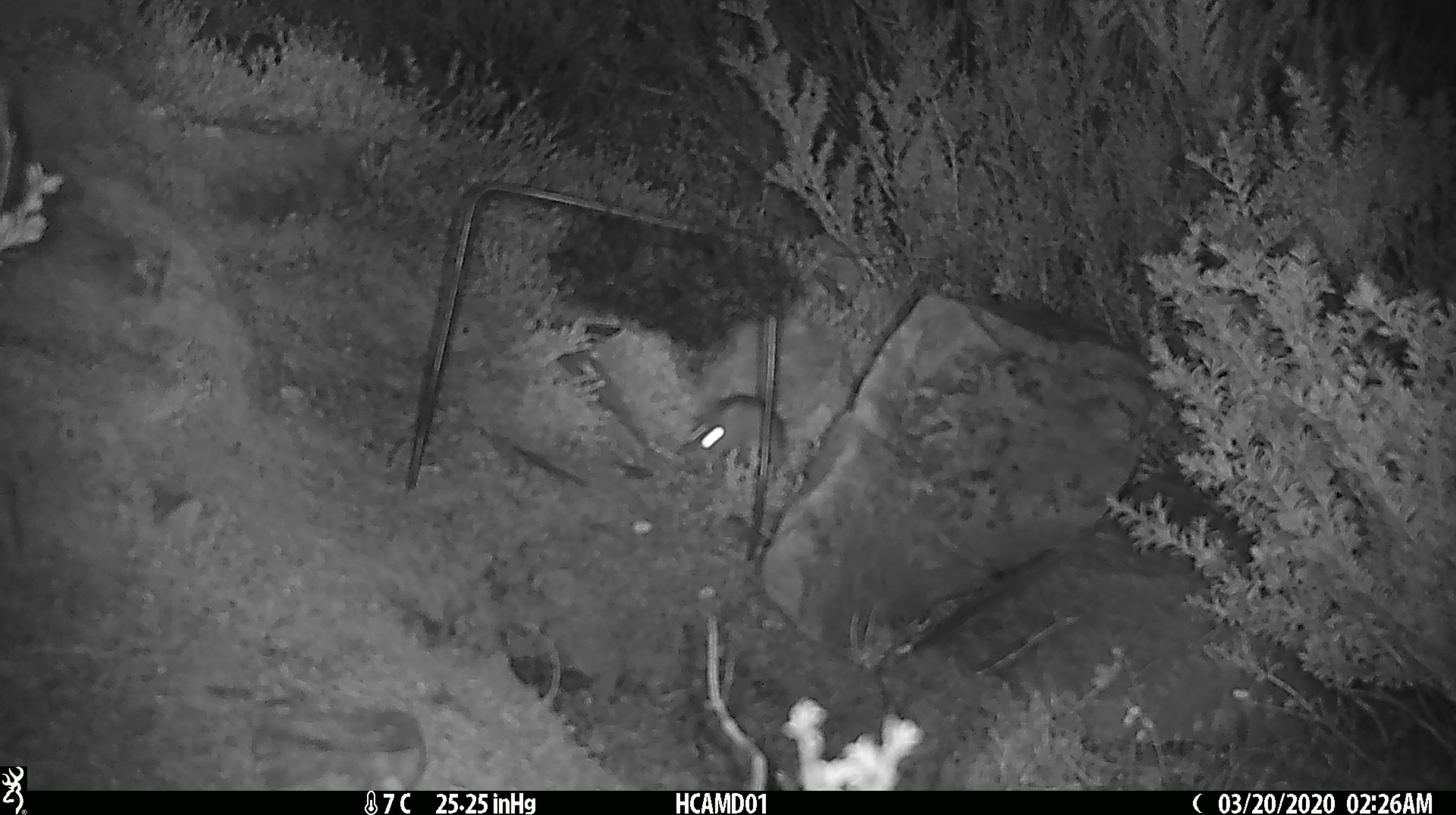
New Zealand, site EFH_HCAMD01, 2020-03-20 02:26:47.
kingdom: Animalia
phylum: Chordata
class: Mammalia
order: Rodentia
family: Muridae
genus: Mus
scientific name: Mus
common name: mouse